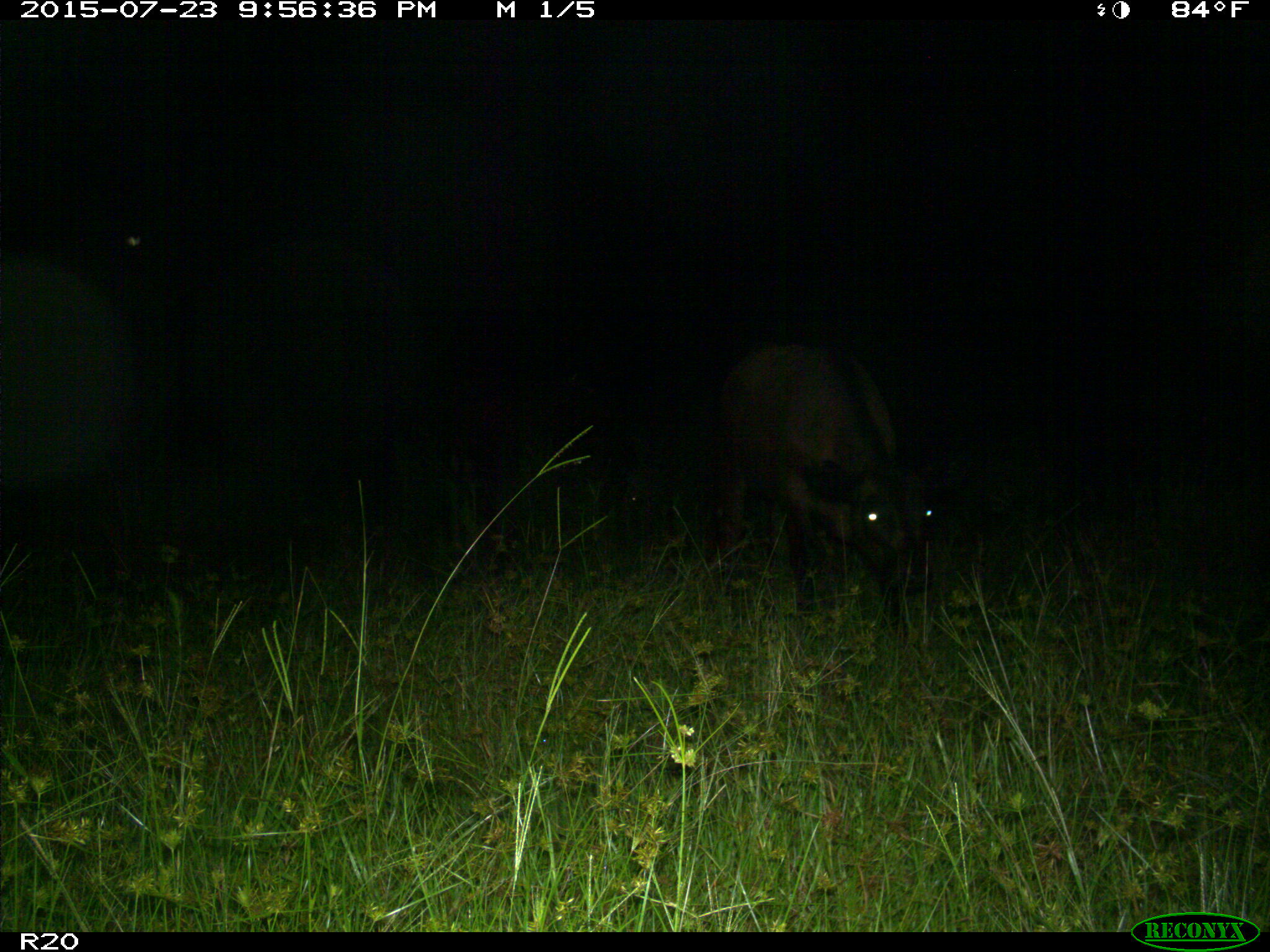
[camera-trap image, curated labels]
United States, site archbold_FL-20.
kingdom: Animalia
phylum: Chordata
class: Mammalia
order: Artiodactyla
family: Bovidae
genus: Bos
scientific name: Bos taurus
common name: domestic cow